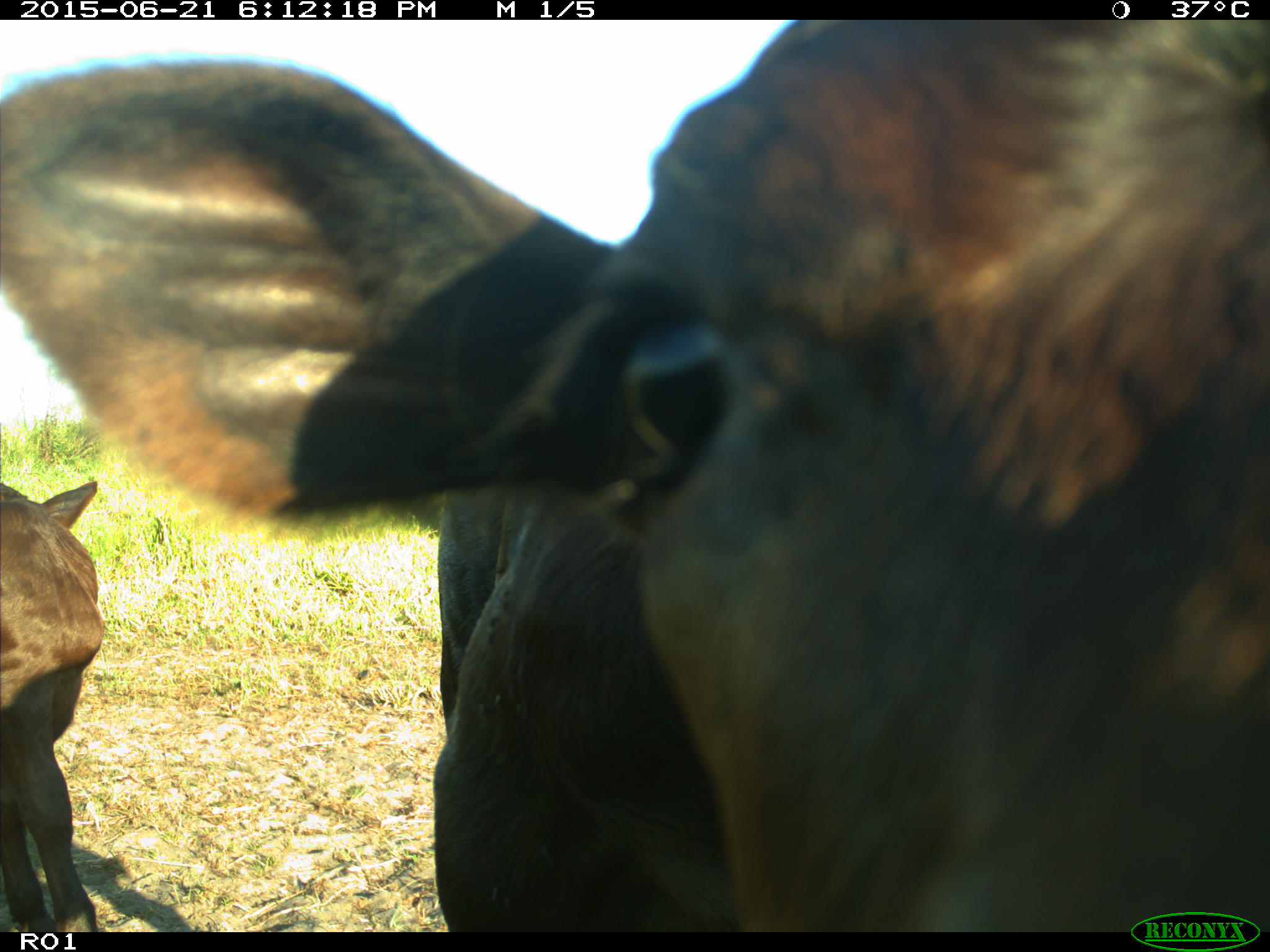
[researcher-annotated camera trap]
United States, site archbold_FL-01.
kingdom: Animalia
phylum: Chordata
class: Mammalia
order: Artiodactyla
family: Bovidae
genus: Bos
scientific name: Bos taurus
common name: domestic cow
Bos taurus (domestic cow).